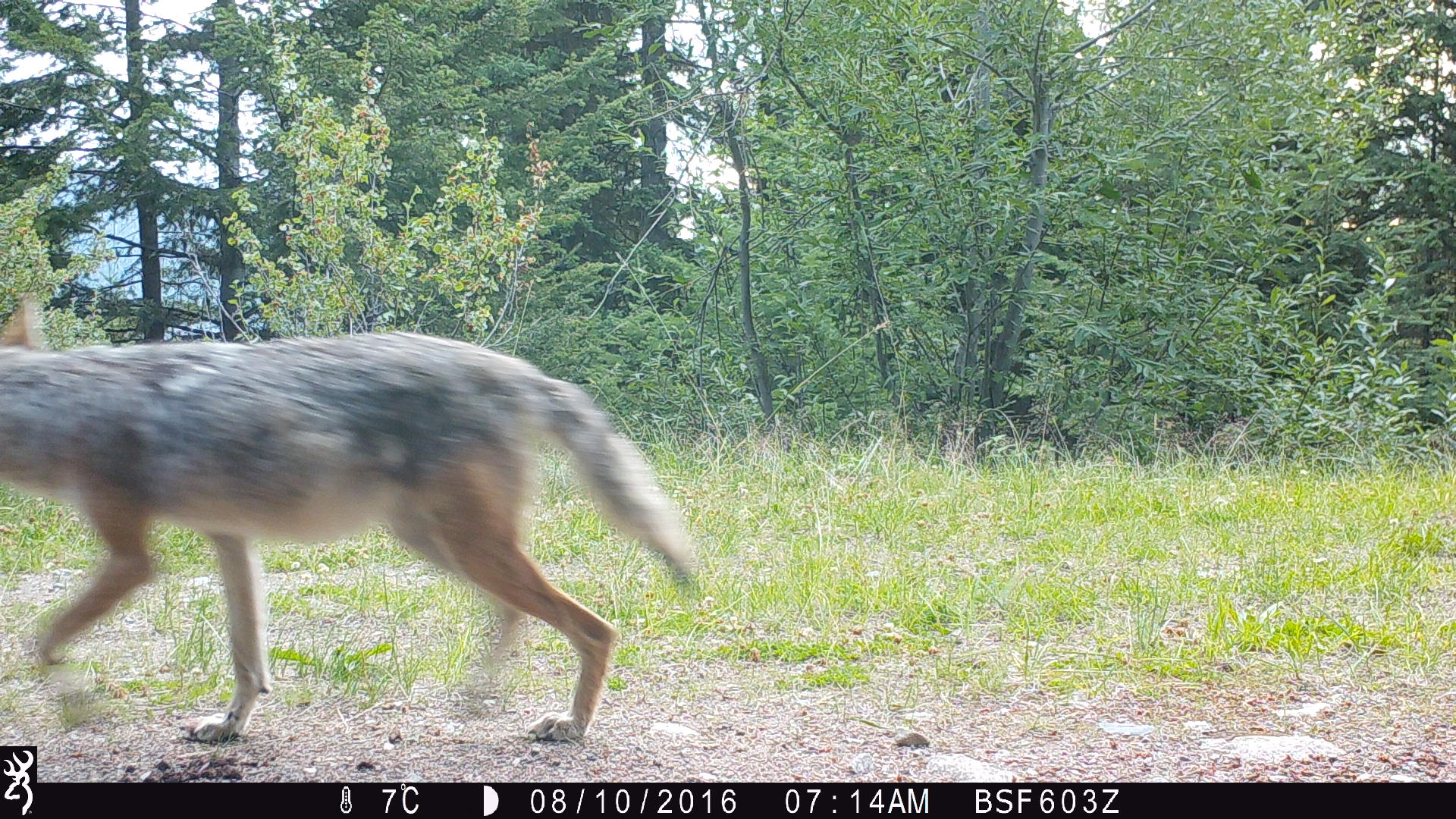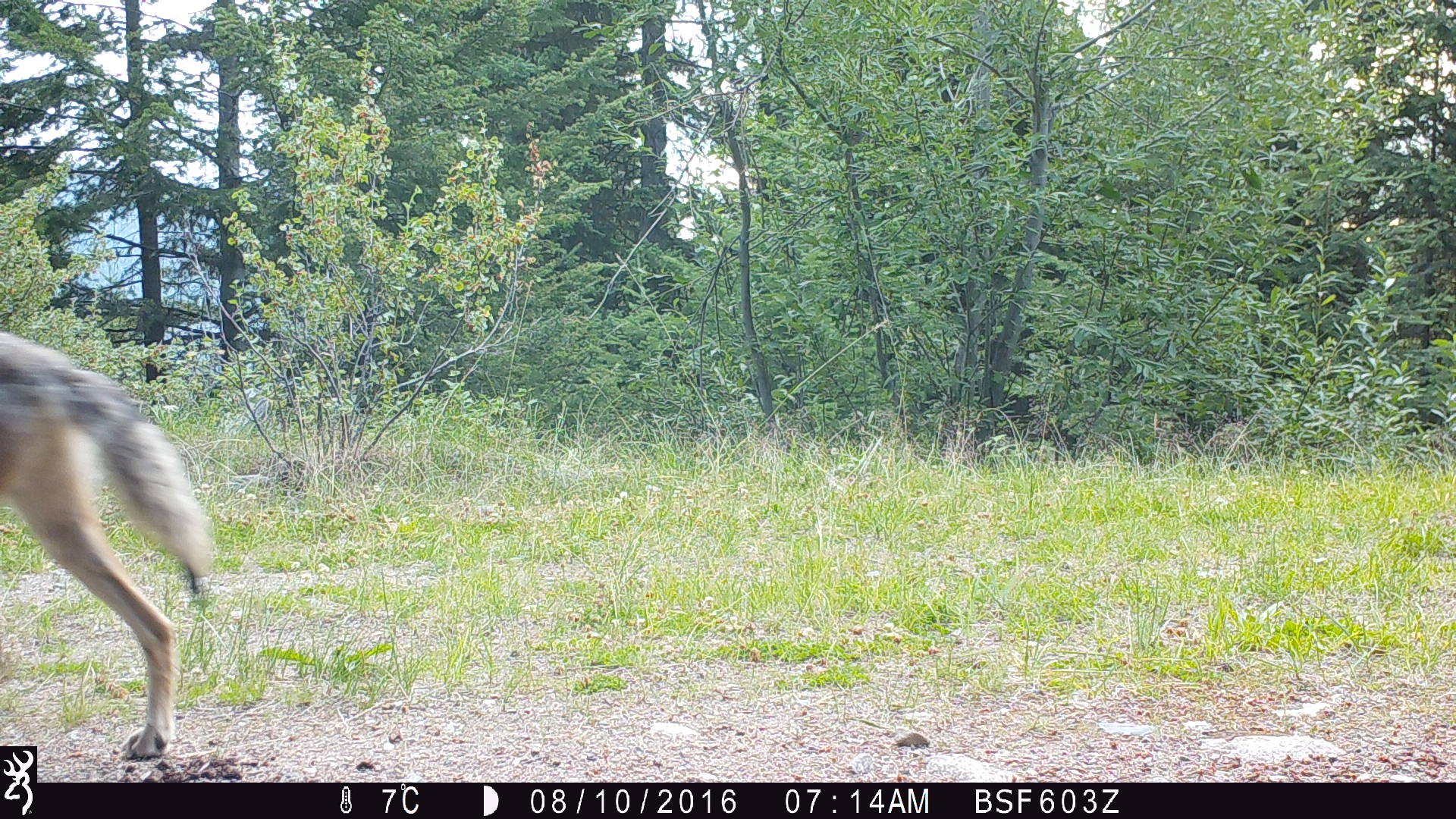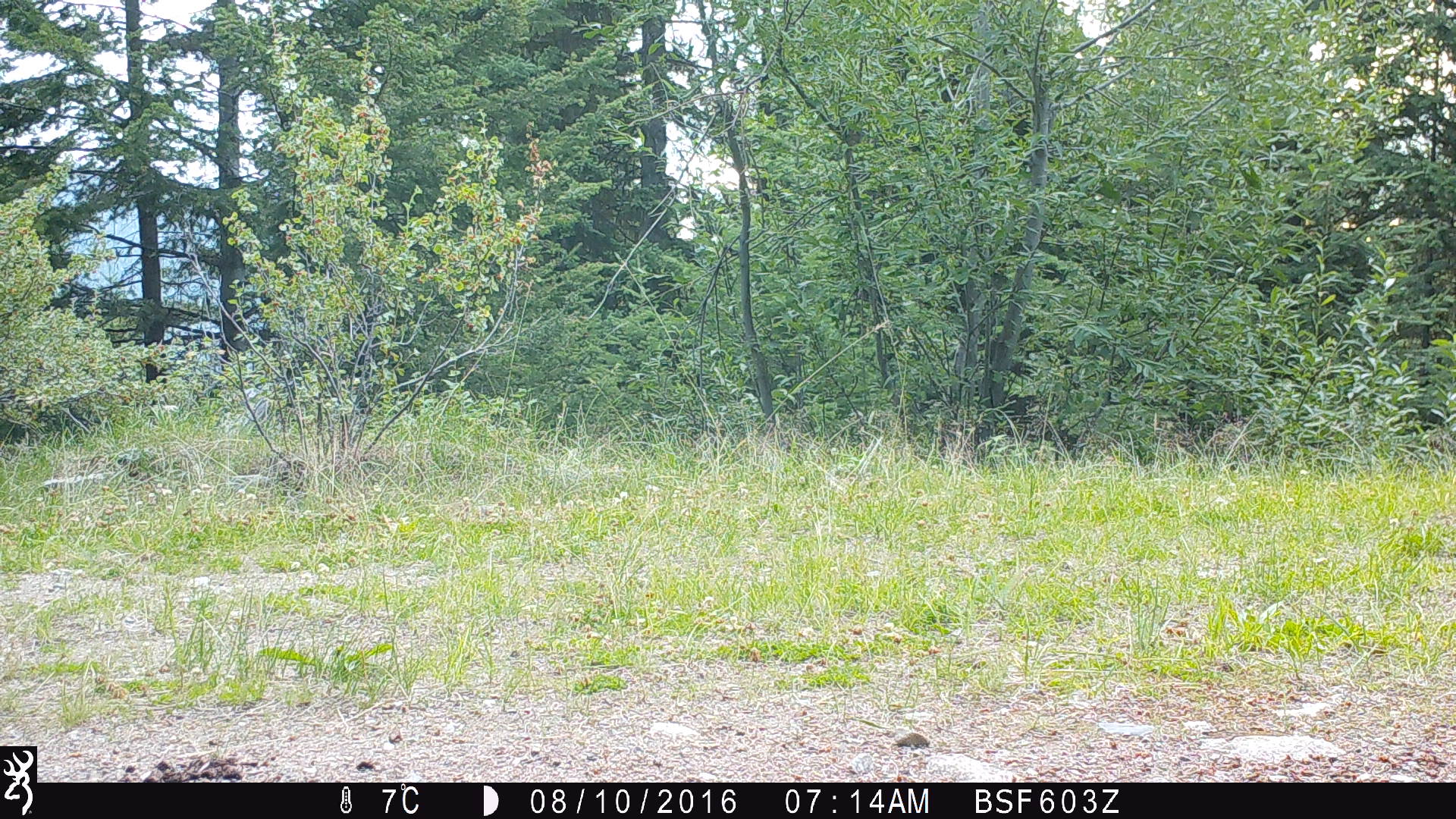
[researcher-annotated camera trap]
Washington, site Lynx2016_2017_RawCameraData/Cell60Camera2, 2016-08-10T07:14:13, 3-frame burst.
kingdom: Animalia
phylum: Chordata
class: Mammalia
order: Carnivora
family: Canidae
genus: Canis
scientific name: Canis latrans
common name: coyote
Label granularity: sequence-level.